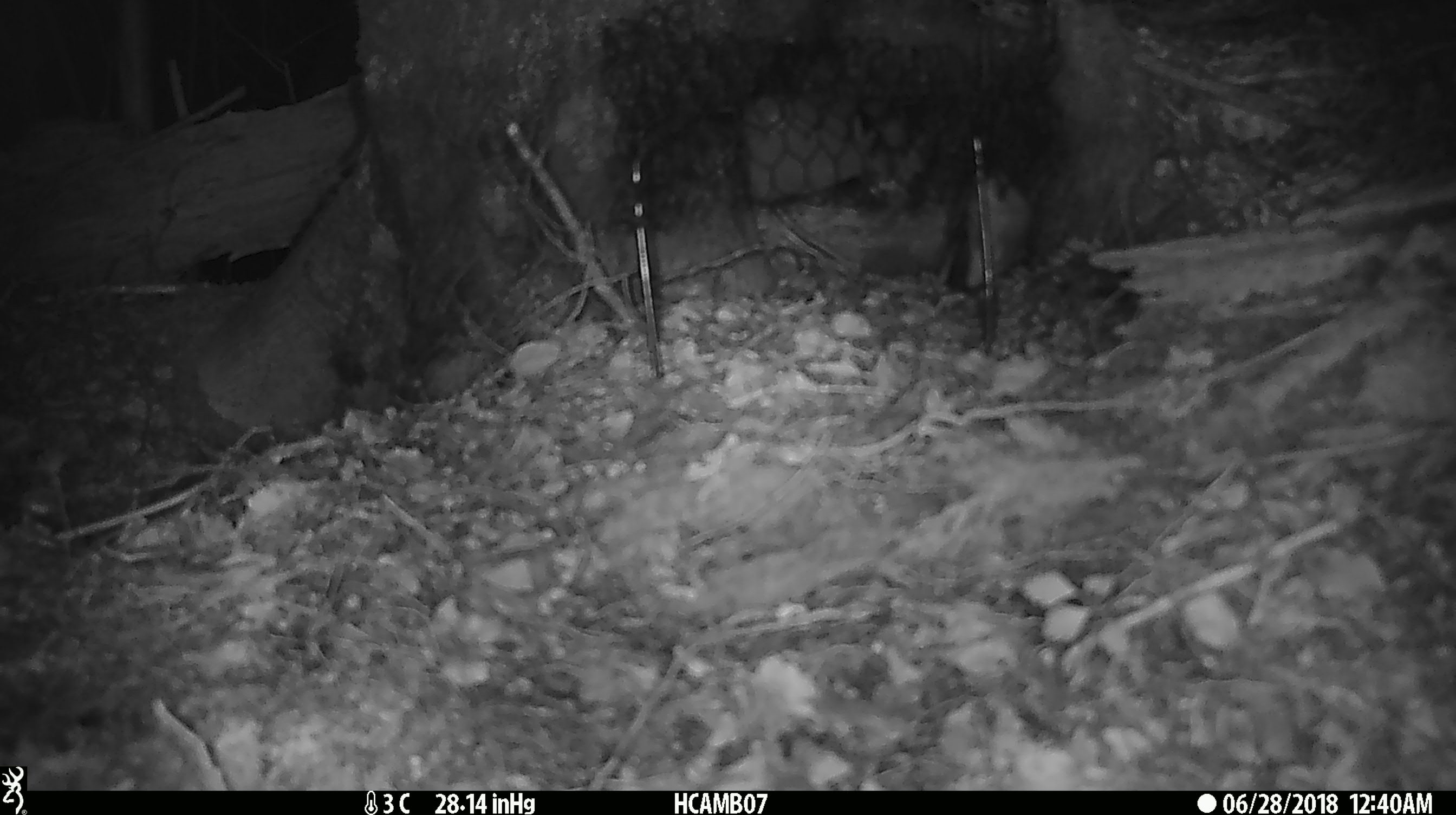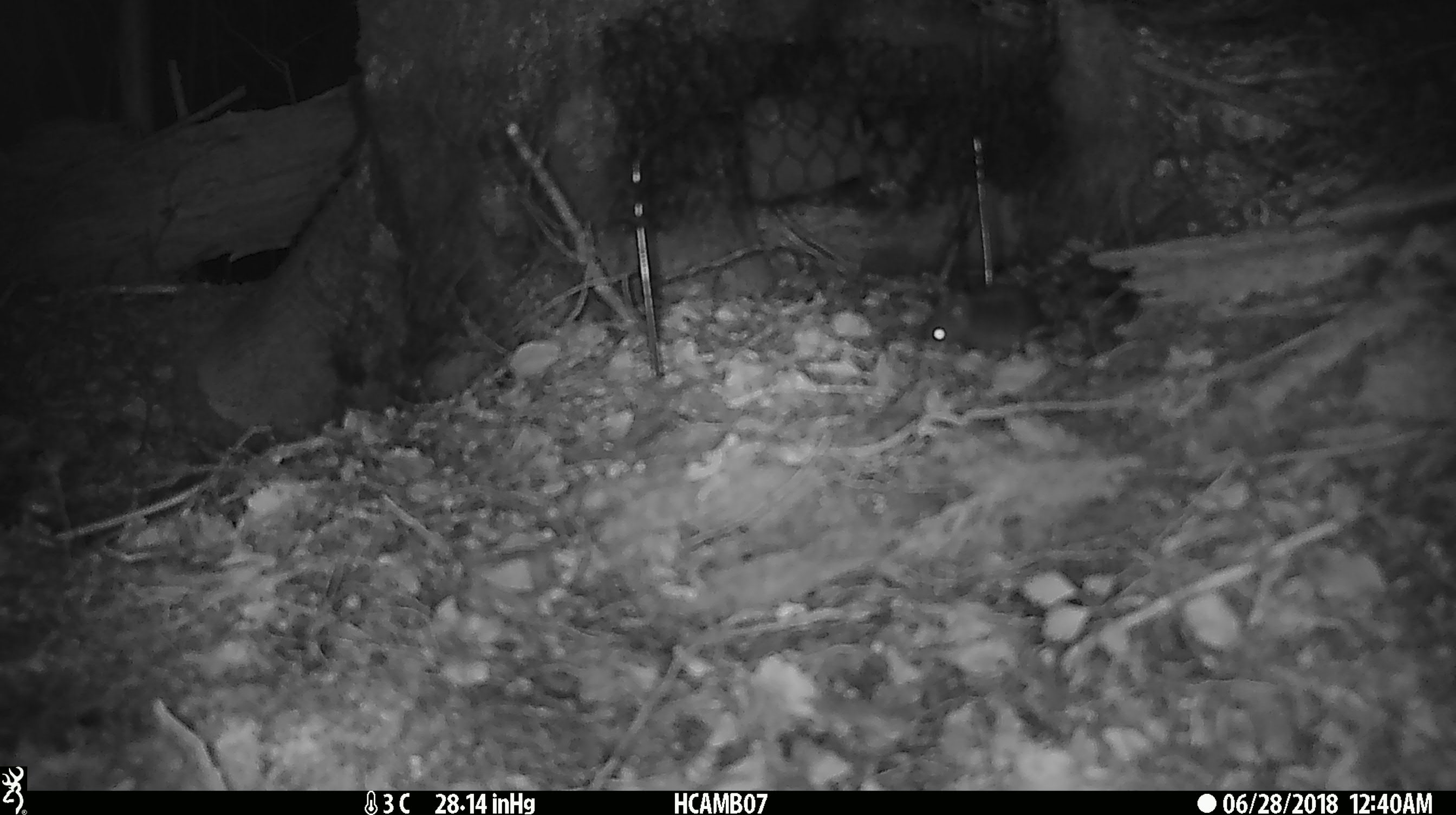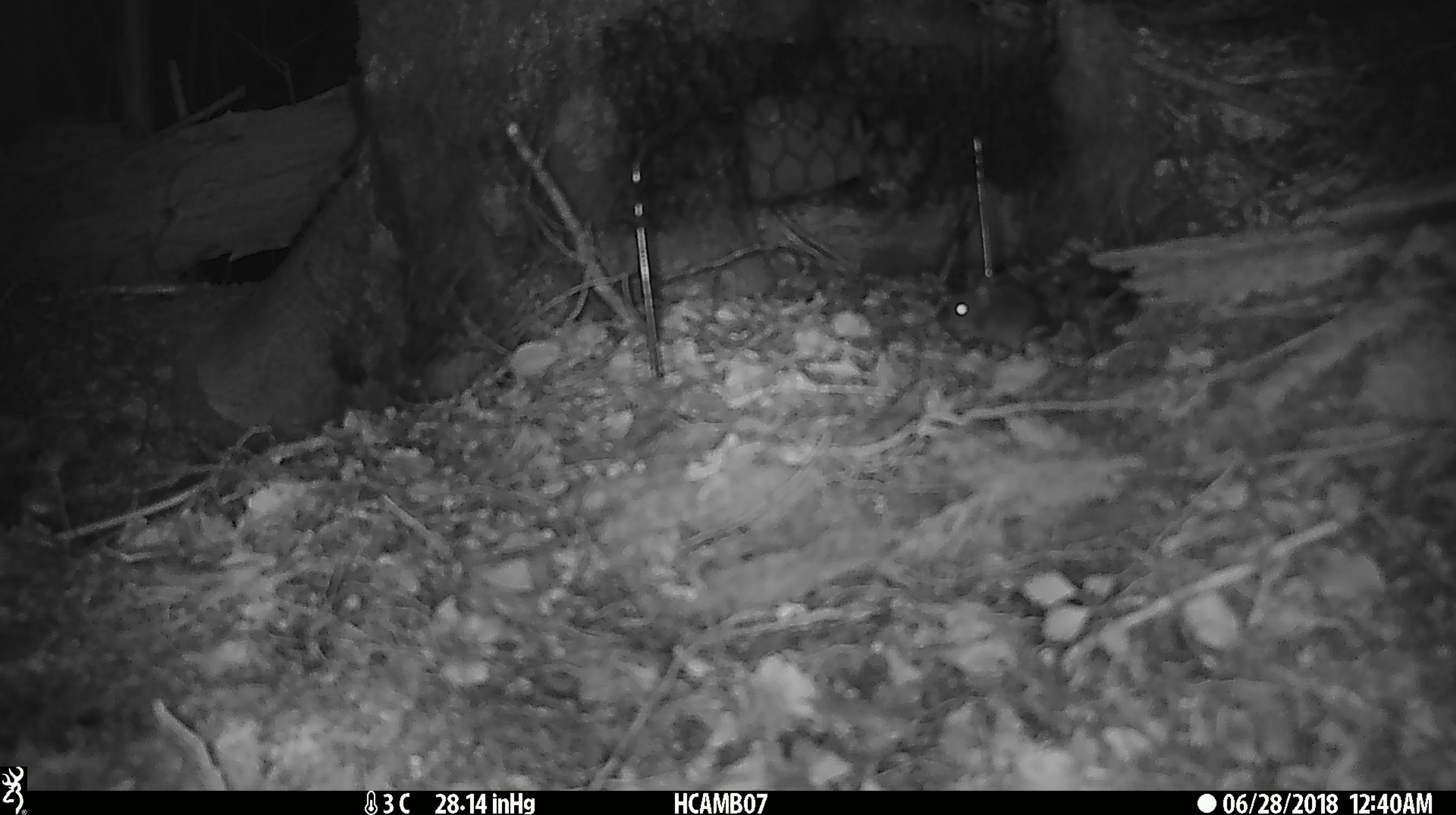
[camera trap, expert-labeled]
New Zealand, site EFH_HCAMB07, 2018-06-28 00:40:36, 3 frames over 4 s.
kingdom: Animalia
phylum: Chordata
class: Mammalia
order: Rodentia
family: Muridae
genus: Mus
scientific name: Mus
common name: mouse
Mouse (Mus).